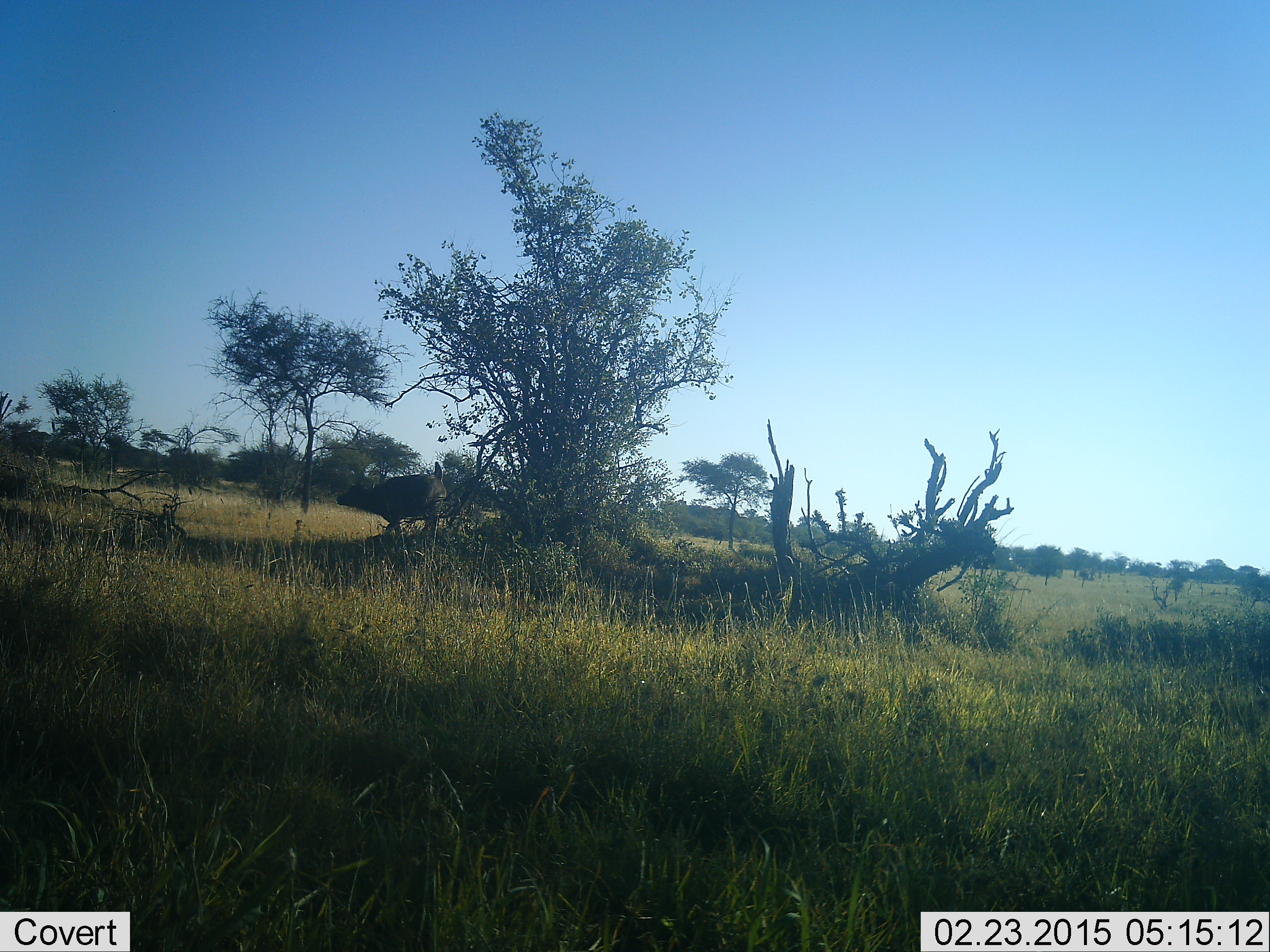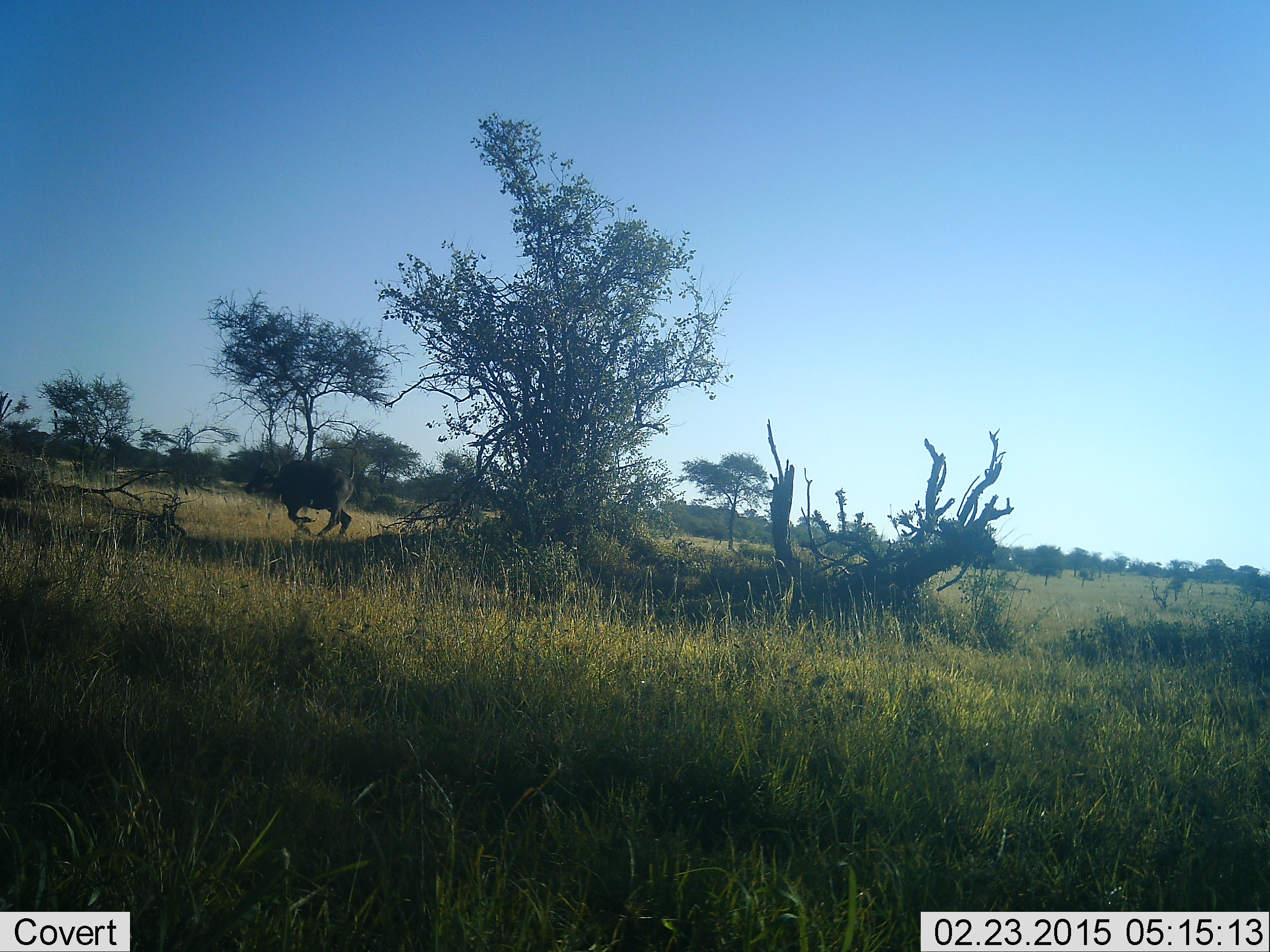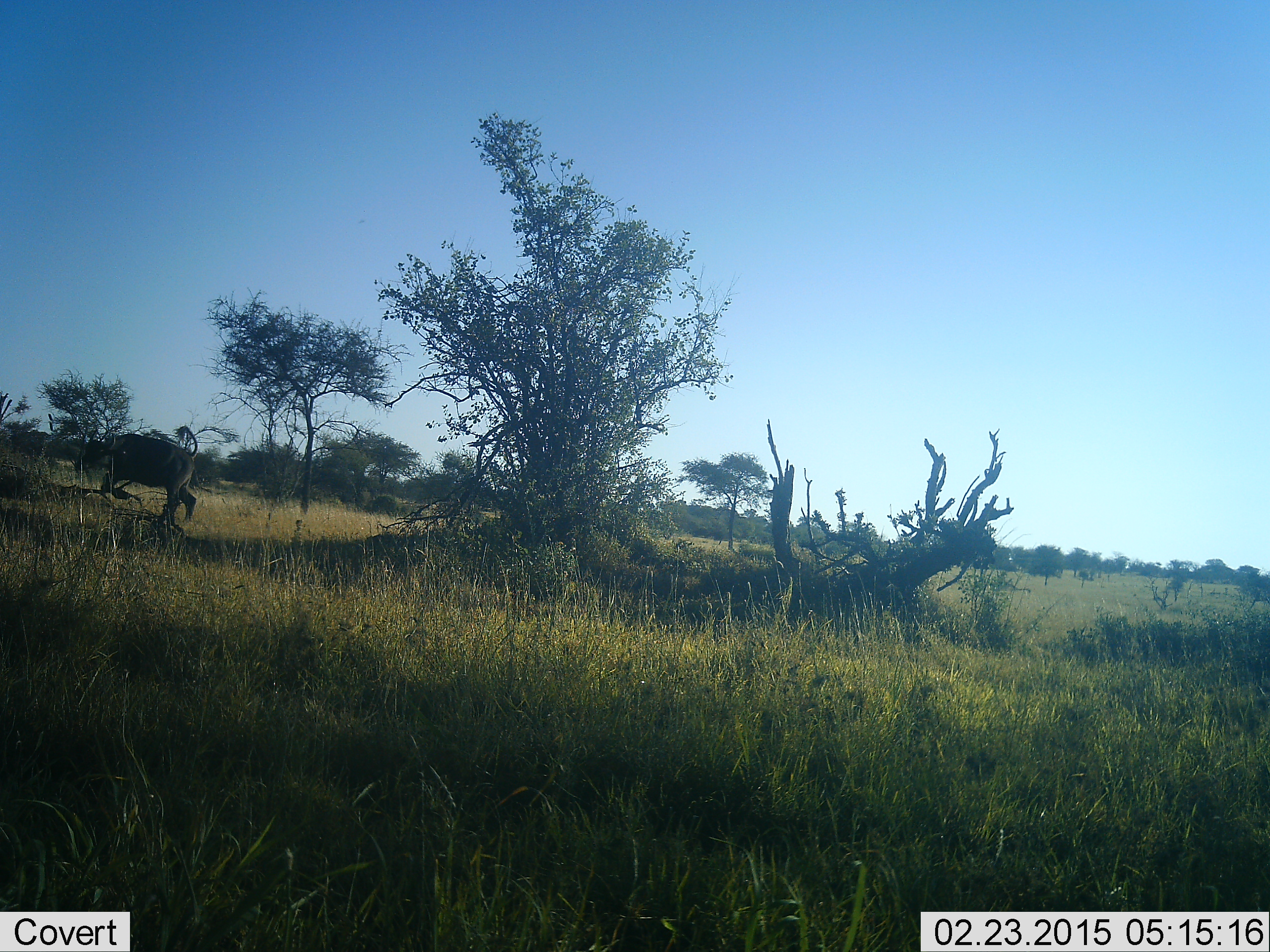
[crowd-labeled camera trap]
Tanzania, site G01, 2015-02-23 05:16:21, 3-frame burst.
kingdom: Animalia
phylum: Chordata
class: Mammalia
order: Artiodactyla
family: Bovidae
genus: Syncerus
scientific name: Syncerus caffer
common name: cape buffalo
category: buffalo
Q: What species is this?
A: Buffalo (cape buffalo) (Syncerus caffer).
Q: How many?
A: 1.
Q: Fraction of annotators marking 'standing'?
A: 10%.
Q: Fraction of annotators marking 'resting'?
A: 0%.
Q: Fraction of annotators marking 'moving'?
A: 100%.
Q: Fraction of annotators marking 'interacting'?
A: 0%.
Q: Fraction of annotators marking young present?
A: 10%.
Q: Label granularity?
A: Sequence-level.